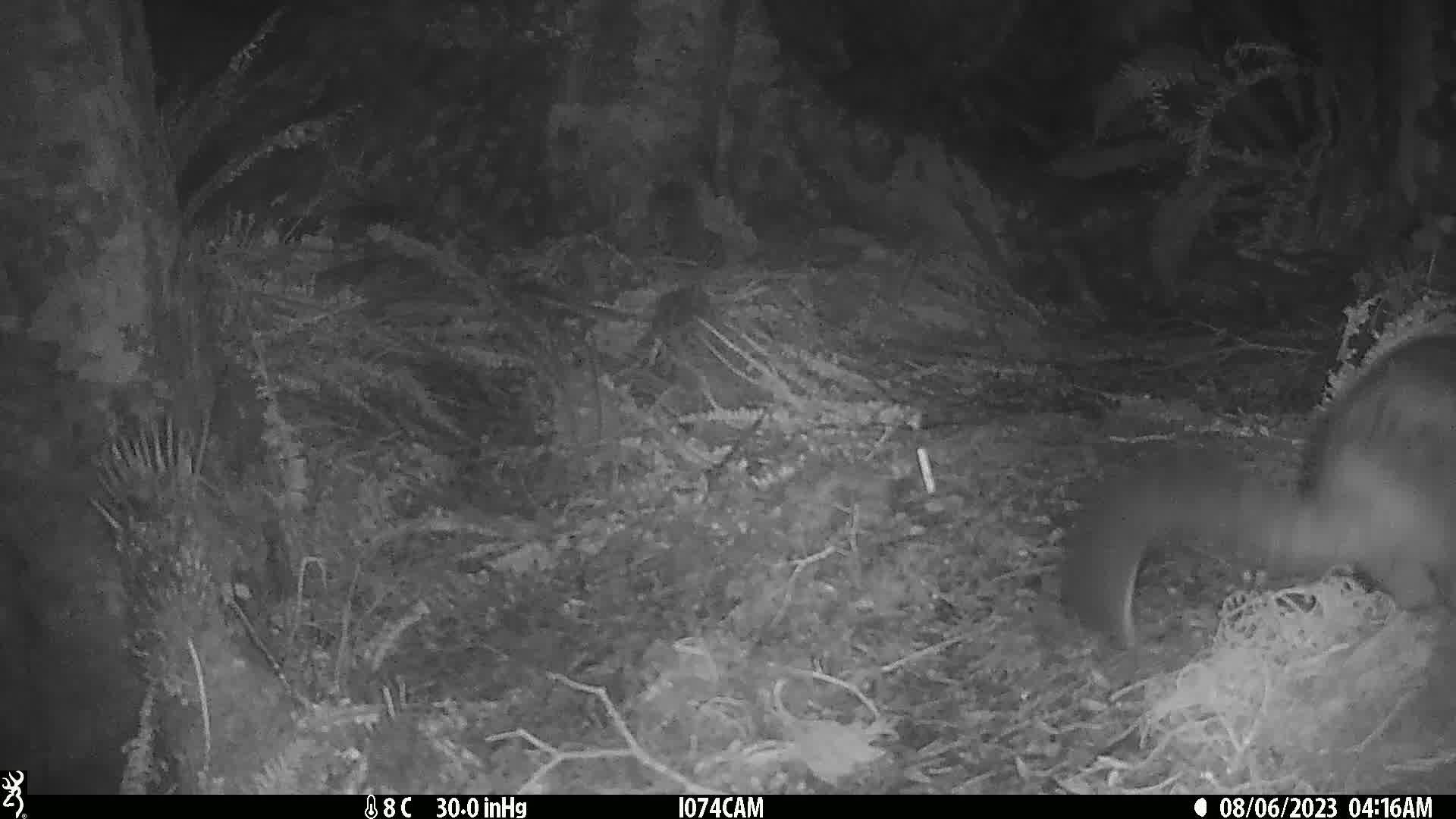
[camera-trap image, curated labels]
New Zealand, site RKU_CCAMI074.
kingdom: Animalia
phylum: Chordata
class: Mammalia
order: Diprotodontia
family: Phalangeridae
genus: Trichosurus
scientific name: Trichosurus vulpecula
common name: common brushtail possum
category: possum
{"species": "possum (common brushtail possum) (Trichosurus vulpecula)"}